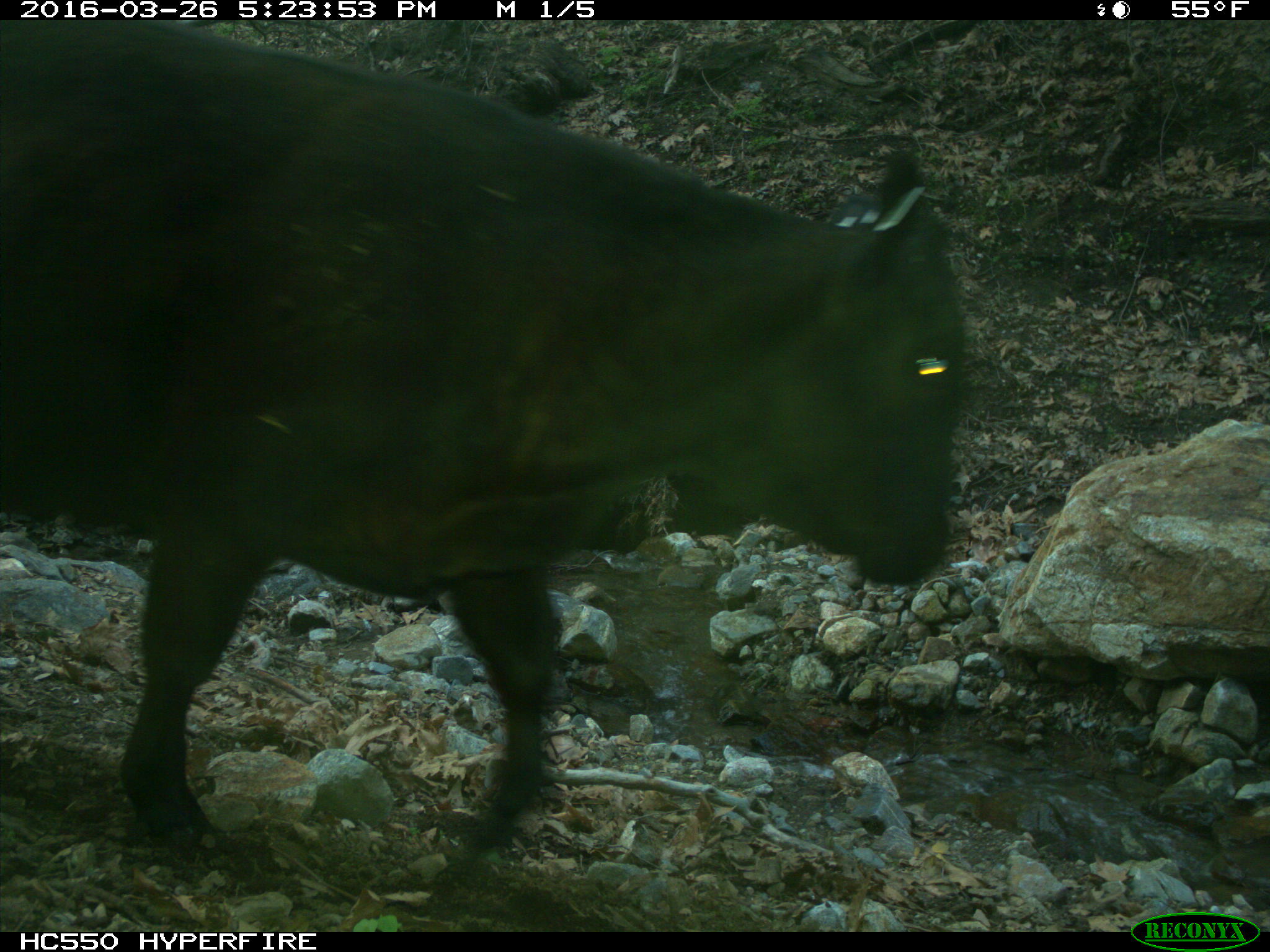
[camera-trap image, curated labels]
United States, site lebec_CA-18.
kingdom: Animalia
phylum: Chordata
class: Mammalia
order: Artiodactyla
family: Bovidae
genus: Bos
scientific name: Bos taurus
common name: domestic cow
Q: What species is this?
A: Bos taurus (domestic cow).